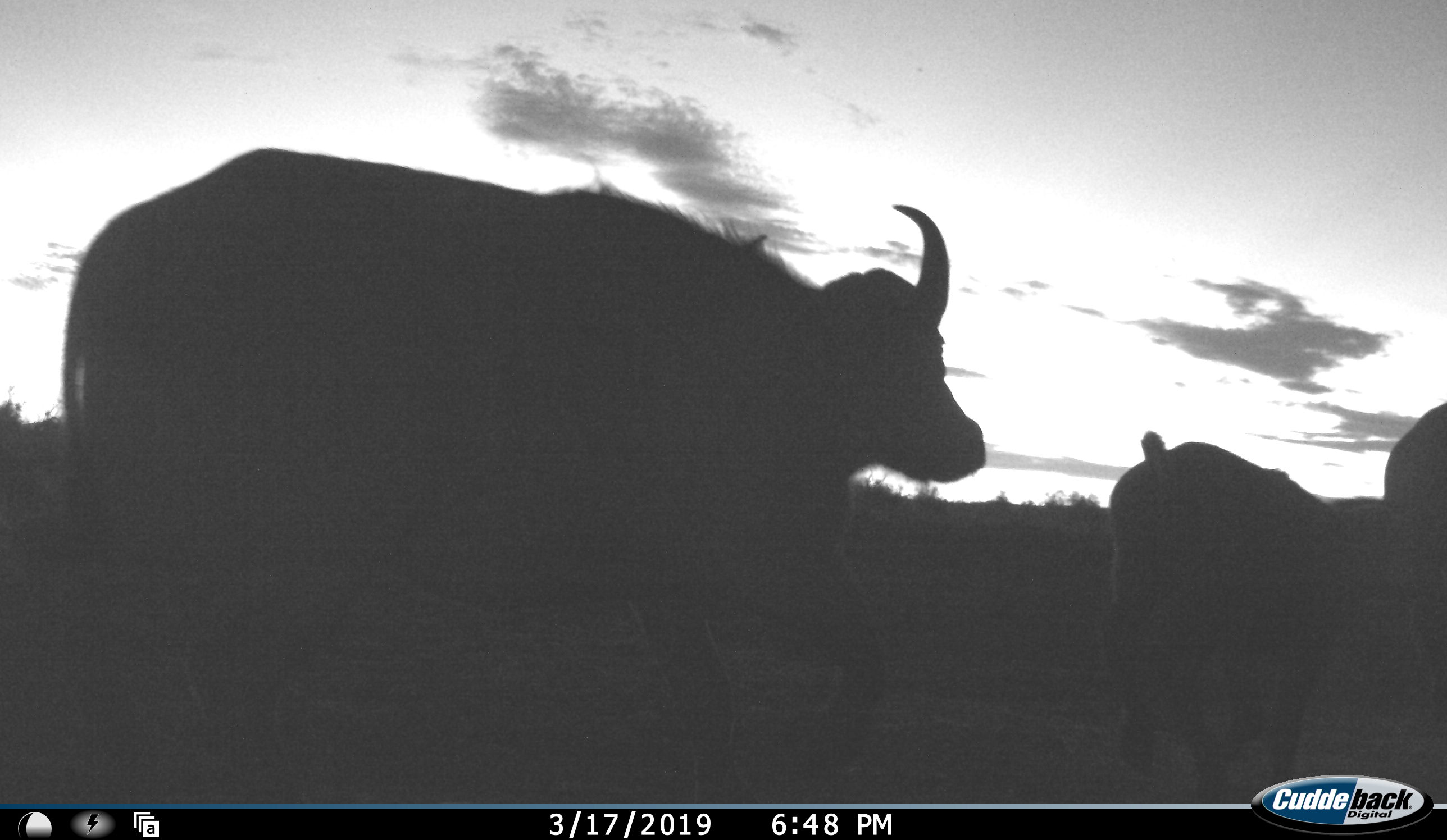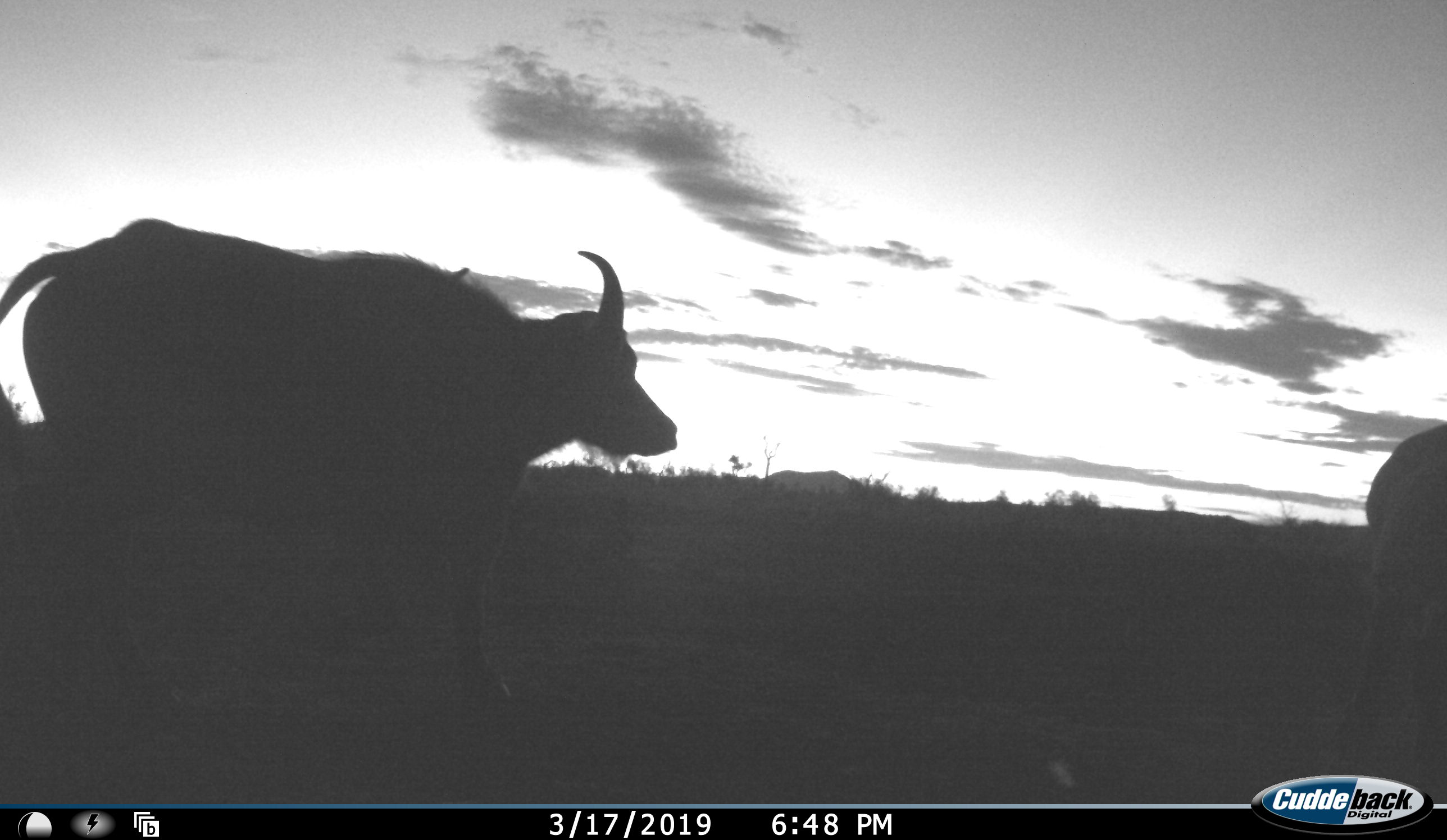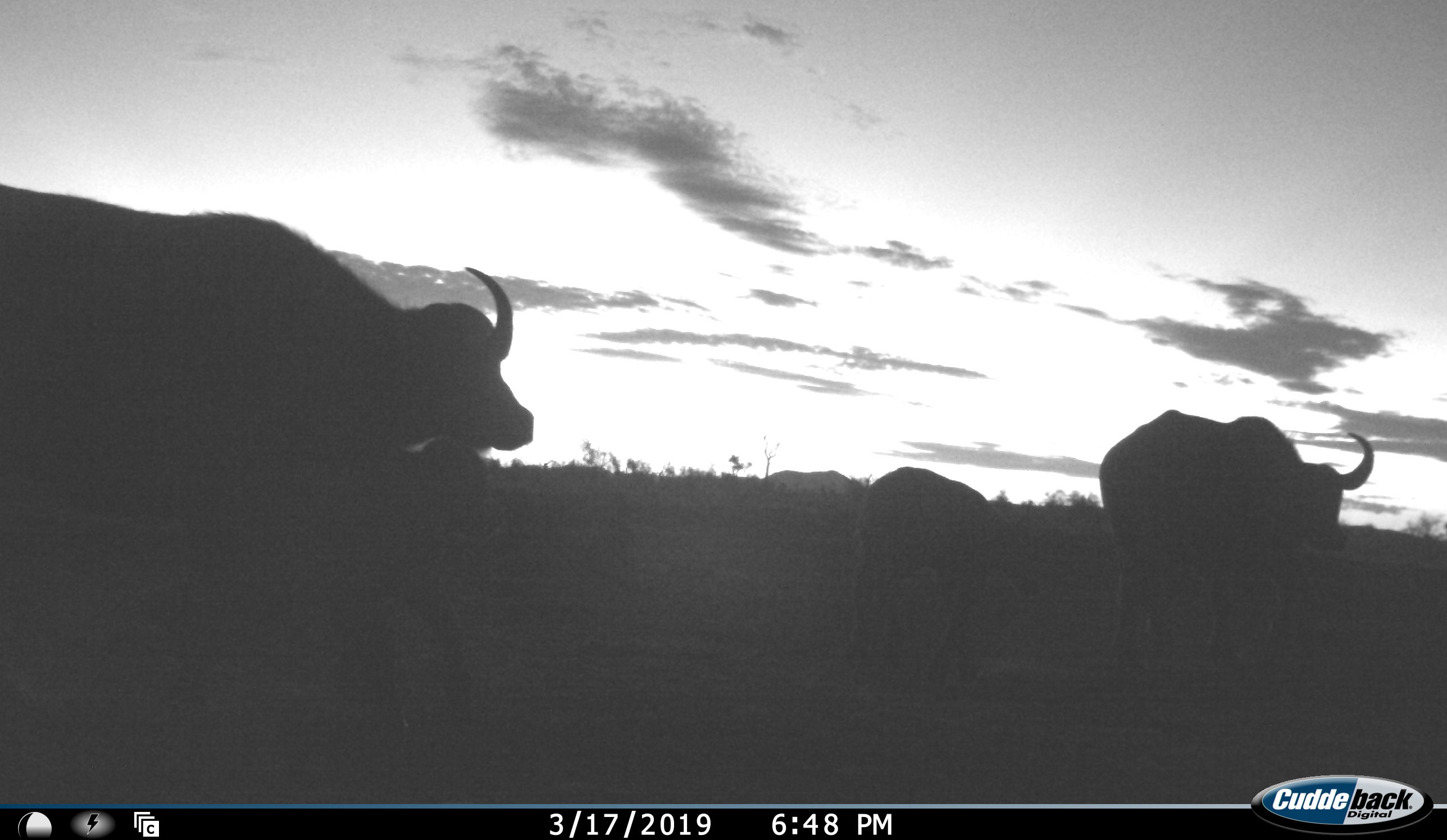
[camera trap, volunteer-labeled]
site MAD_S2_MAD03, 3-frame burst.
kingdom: Animalia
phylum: Chordata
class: Mammalia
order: Artiodactyla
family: Bovidae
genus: Syncerus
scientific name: Syncerus caffer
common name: african buffalo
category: buffalo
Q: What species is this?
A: Buffalo (african buffalo) (Syncerus caffer).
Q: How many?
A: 4.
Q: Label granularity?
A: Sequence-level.